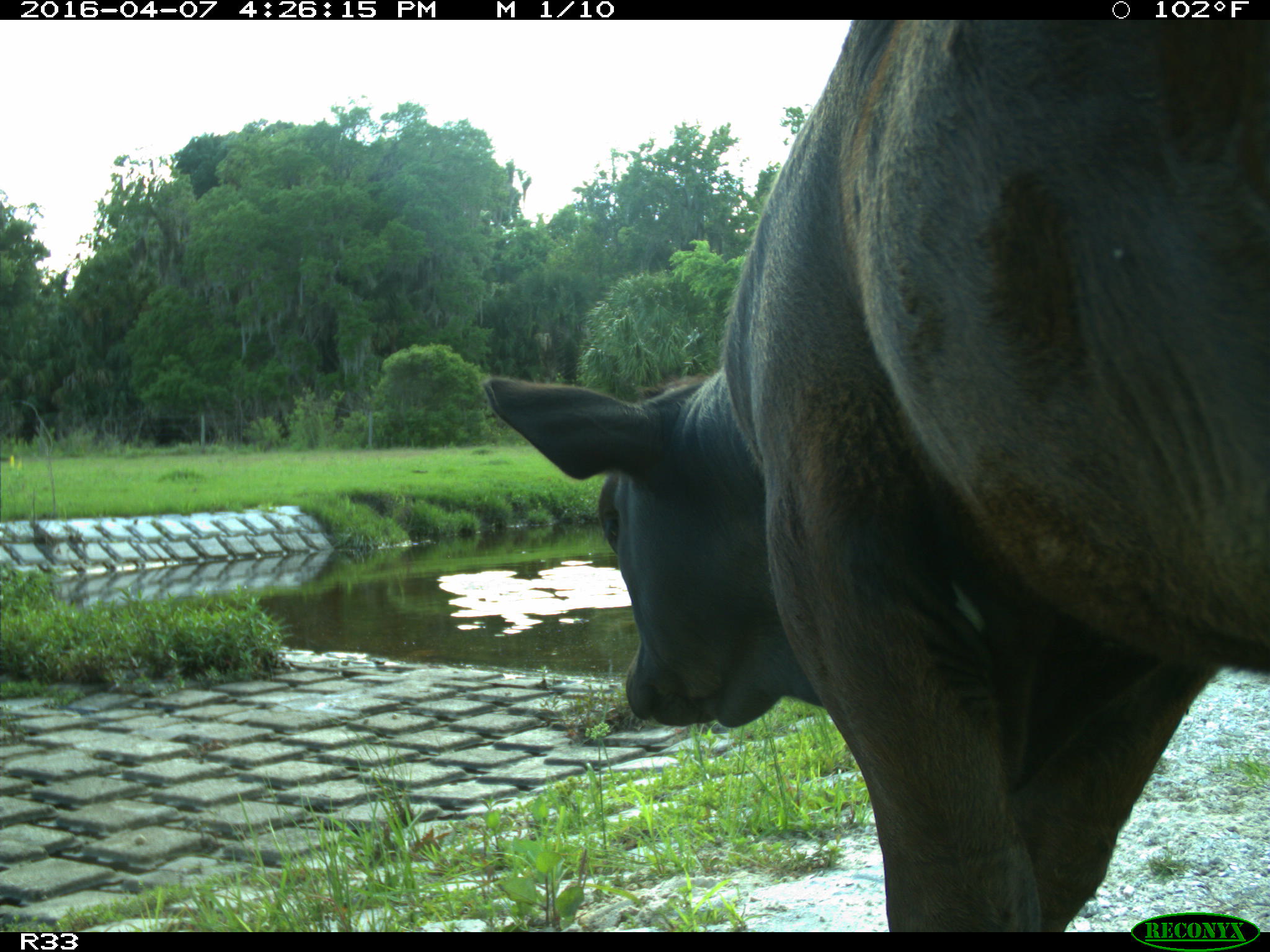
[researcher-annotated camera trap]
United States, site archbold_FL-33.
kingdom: Animalia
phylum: Chordata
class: Mammalia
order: Artiodactyla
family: Bovidae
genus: Bos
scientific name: Bos taurus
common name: domestic cow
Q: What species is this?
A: Bos taurus (domestic cow).